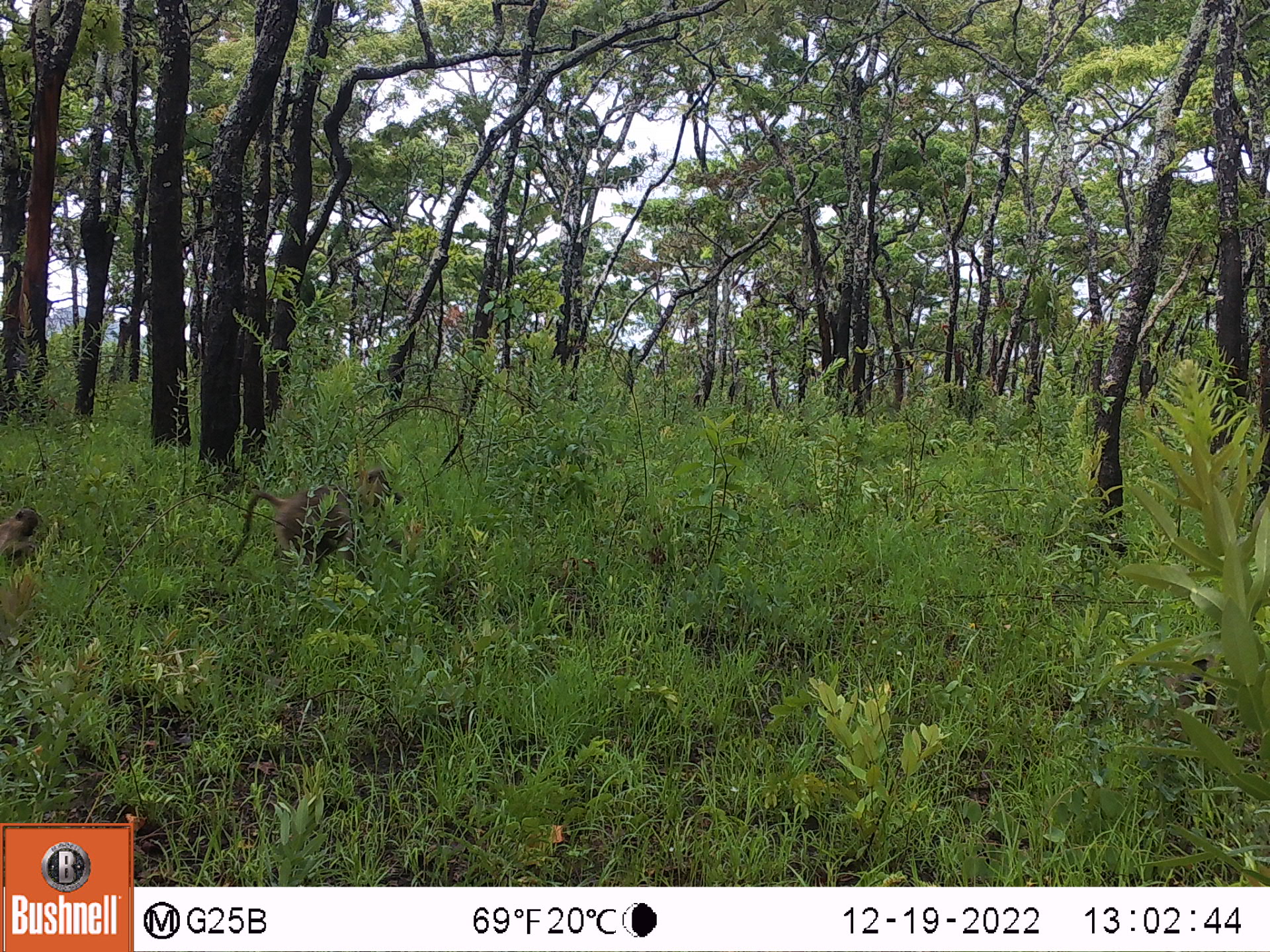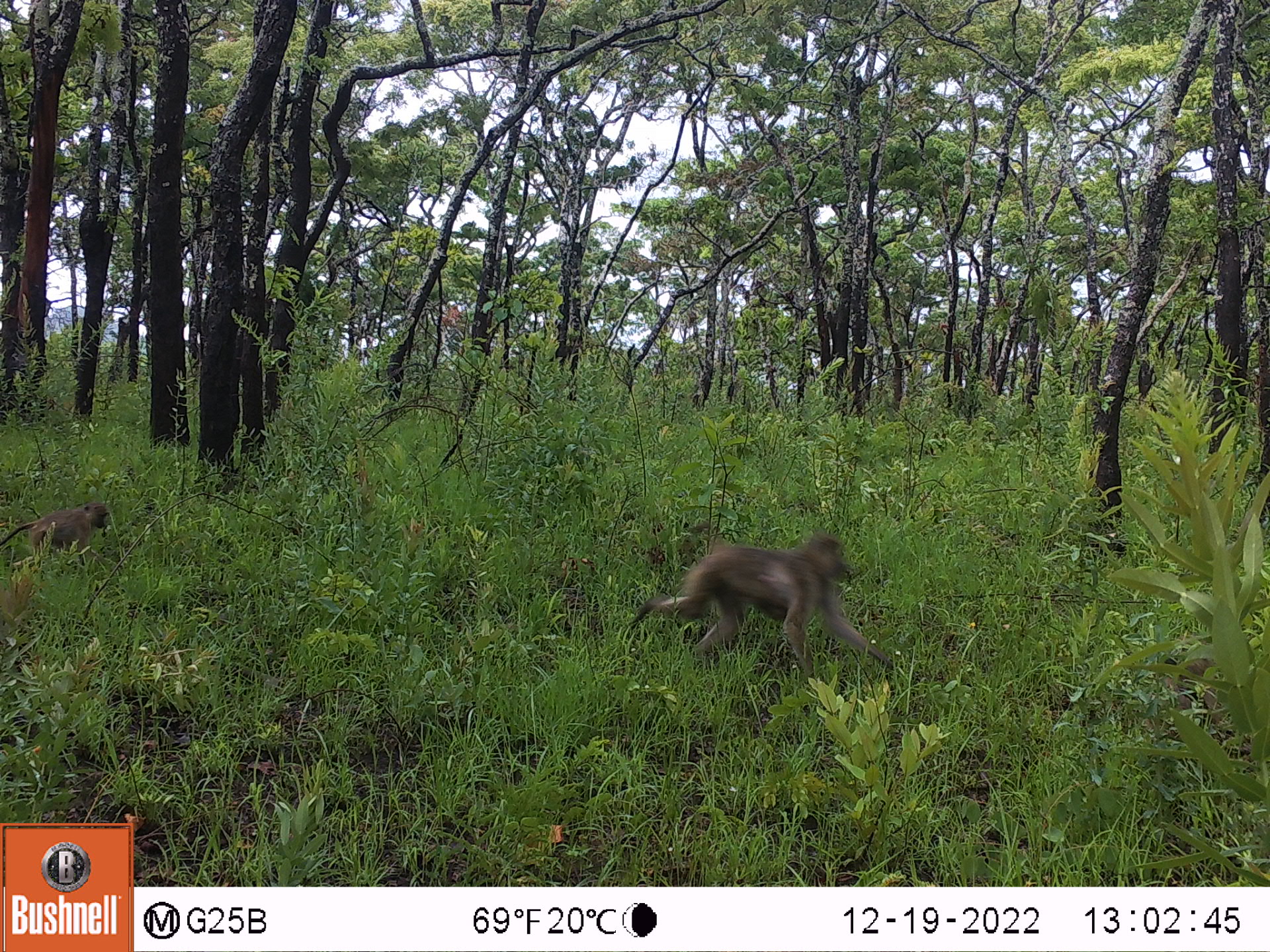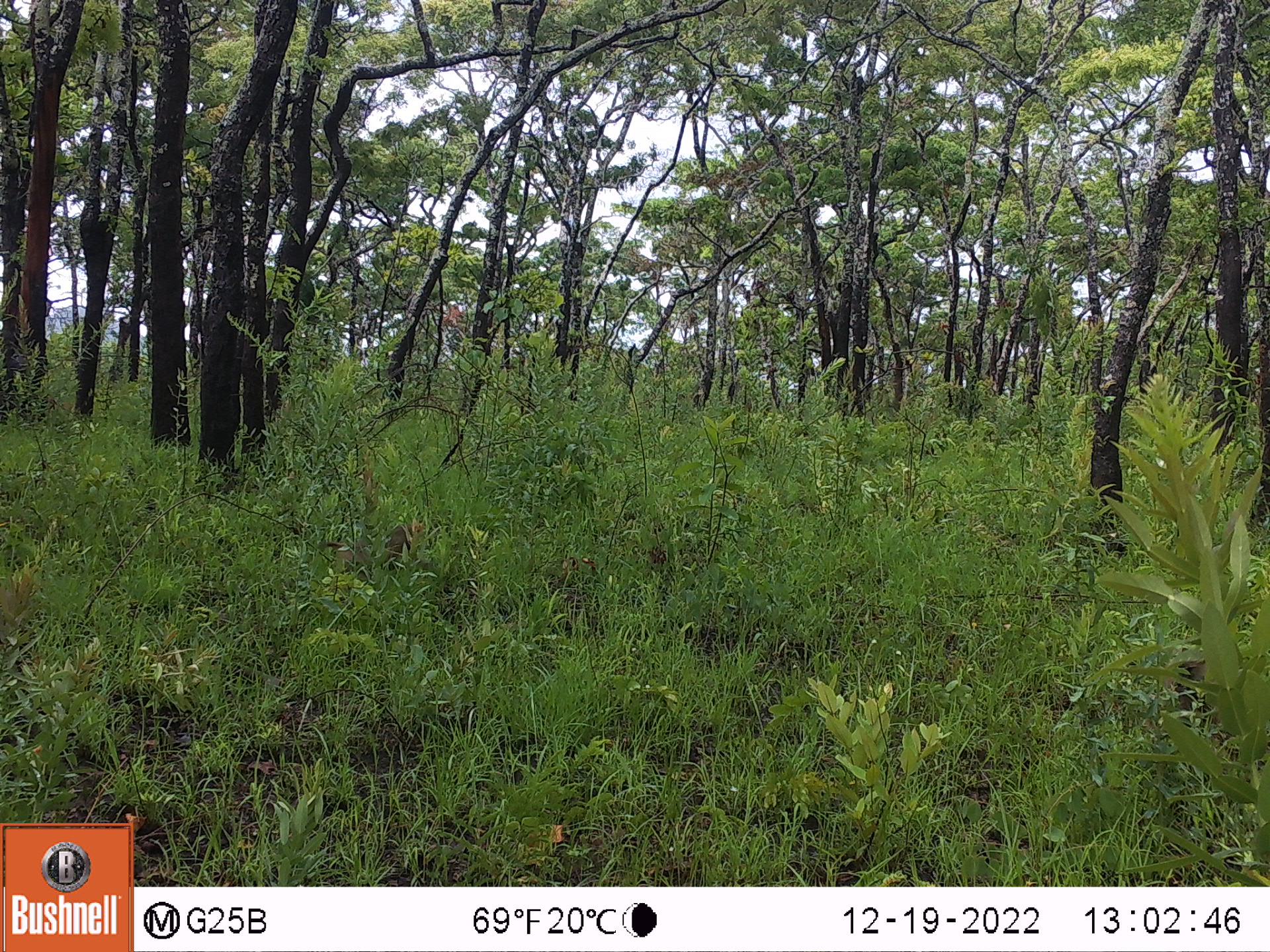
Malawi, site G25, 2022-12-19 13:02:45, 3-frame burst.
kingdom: Animalia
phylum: Chordata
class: Mammalia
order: Primates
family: Cercopithecidae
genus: Papio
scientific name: Papio cynocephalus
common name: yellow baboon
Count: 2.